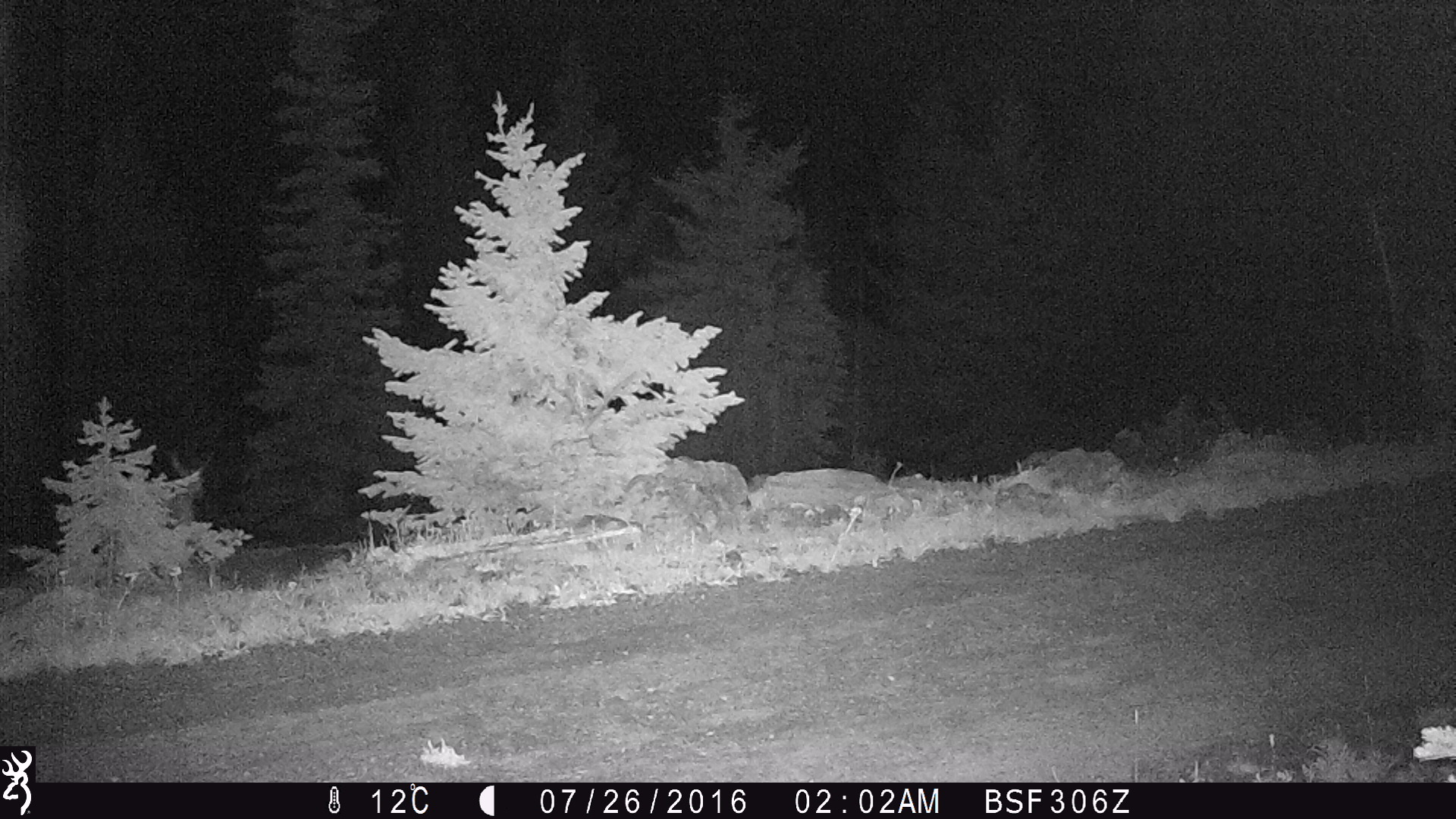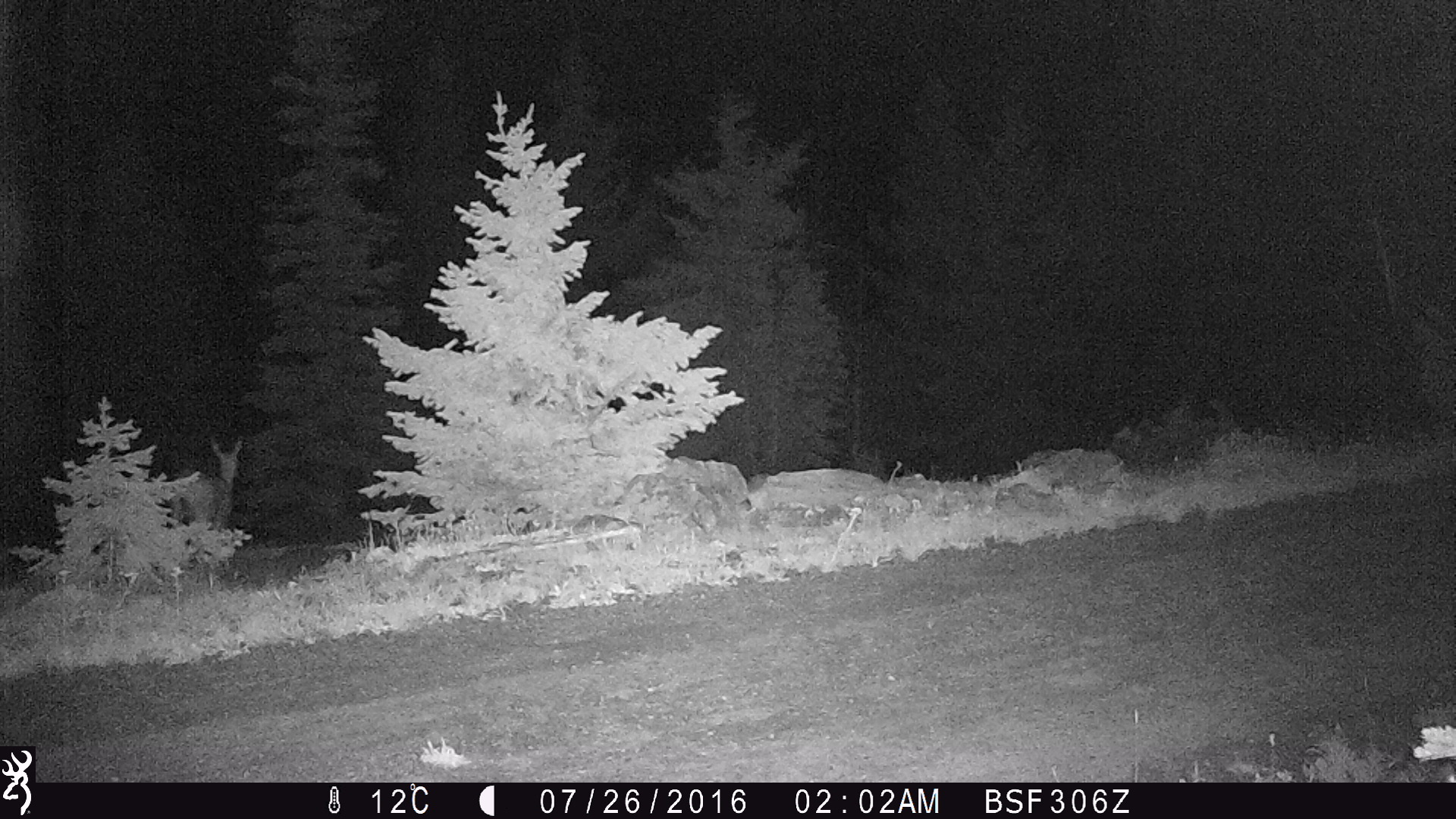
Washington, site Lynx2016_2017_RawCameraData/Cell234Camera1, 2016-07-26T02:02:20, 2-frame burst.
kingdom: Animalia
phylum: Chordata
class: Mammalia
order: Artiodactyla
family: Cervidae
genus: Odocoileus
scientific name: Odocoileus hemionus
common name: mule deer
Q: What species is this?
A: Odocoileus hemionus (mule deer).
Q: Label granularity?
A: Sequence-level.